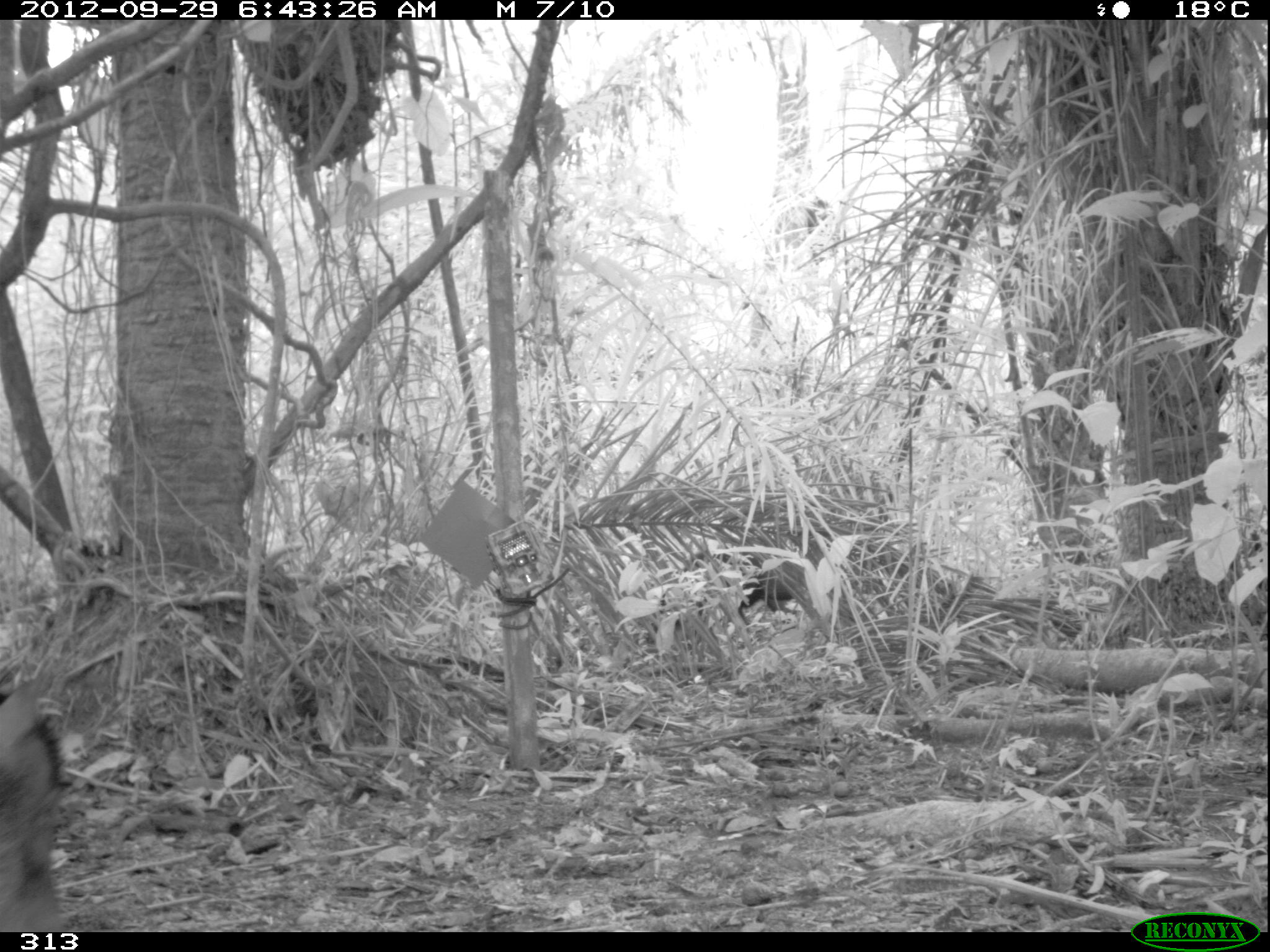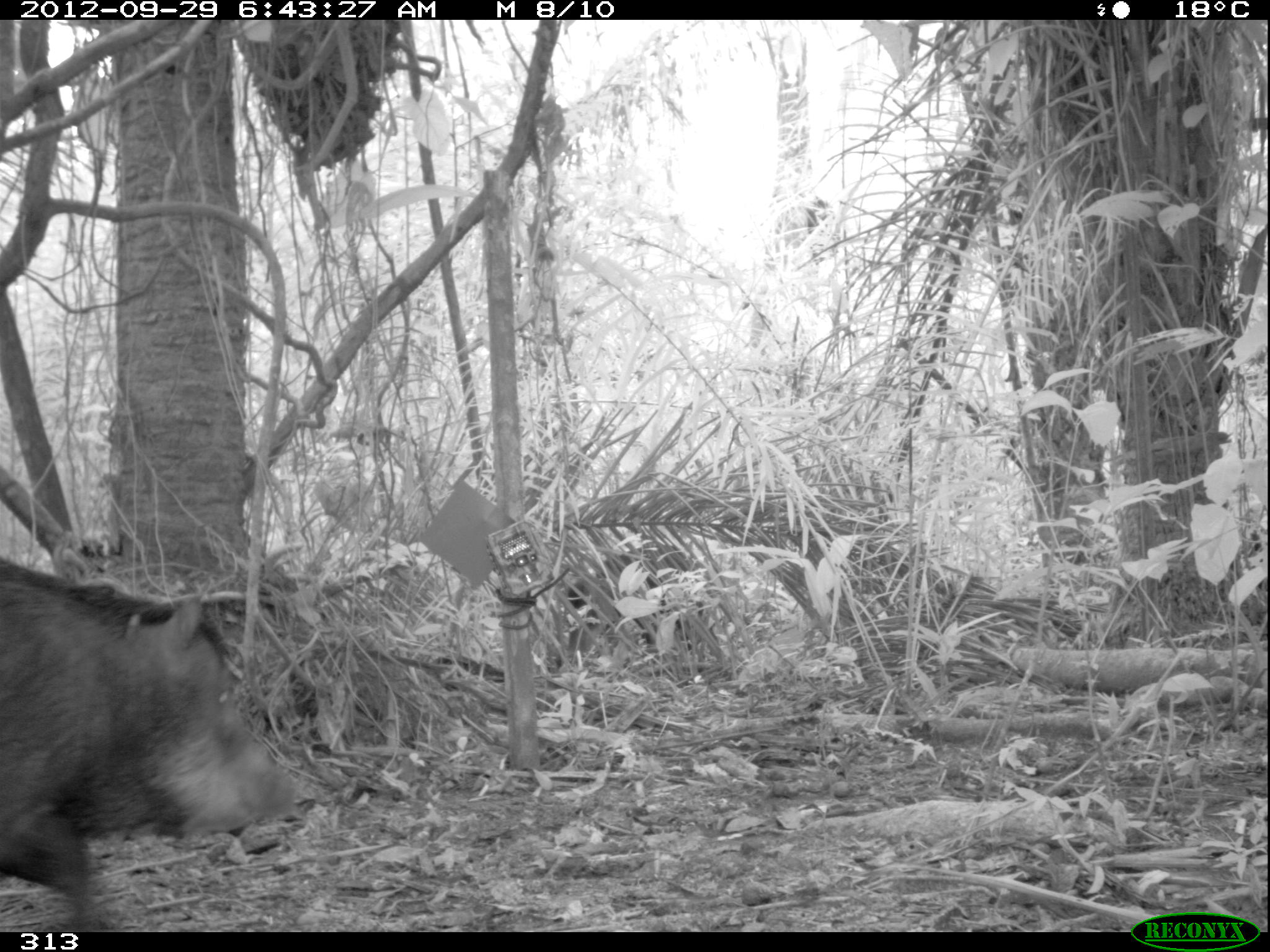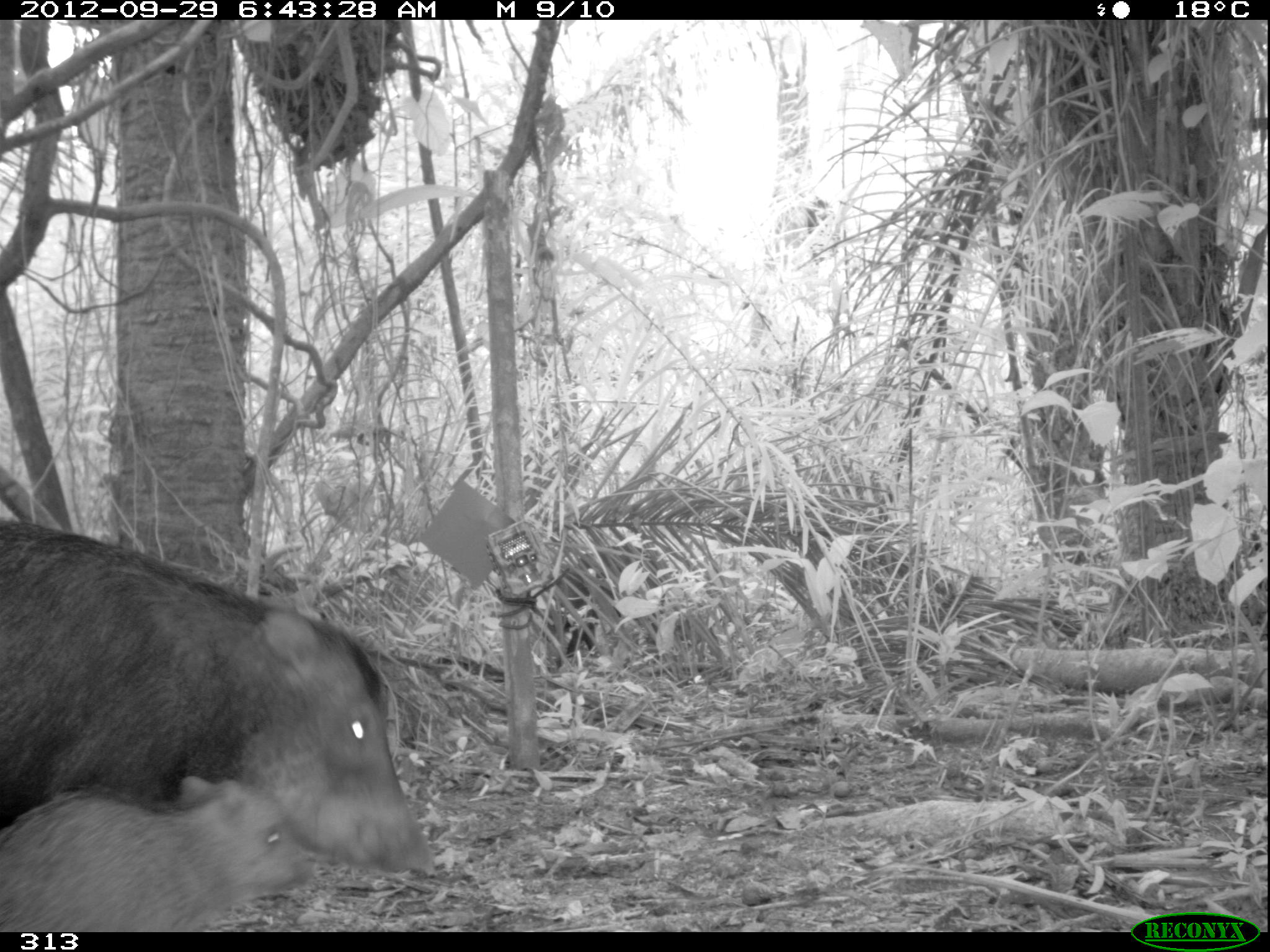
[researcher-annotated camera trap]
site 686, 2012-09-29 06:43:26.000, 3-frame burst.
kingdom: Animalia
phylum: Chordata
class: Mammalia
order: Artiodactyla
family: Tayassuidae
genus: Tayassu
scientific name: Tayassu pecari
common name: white-lipped peccary